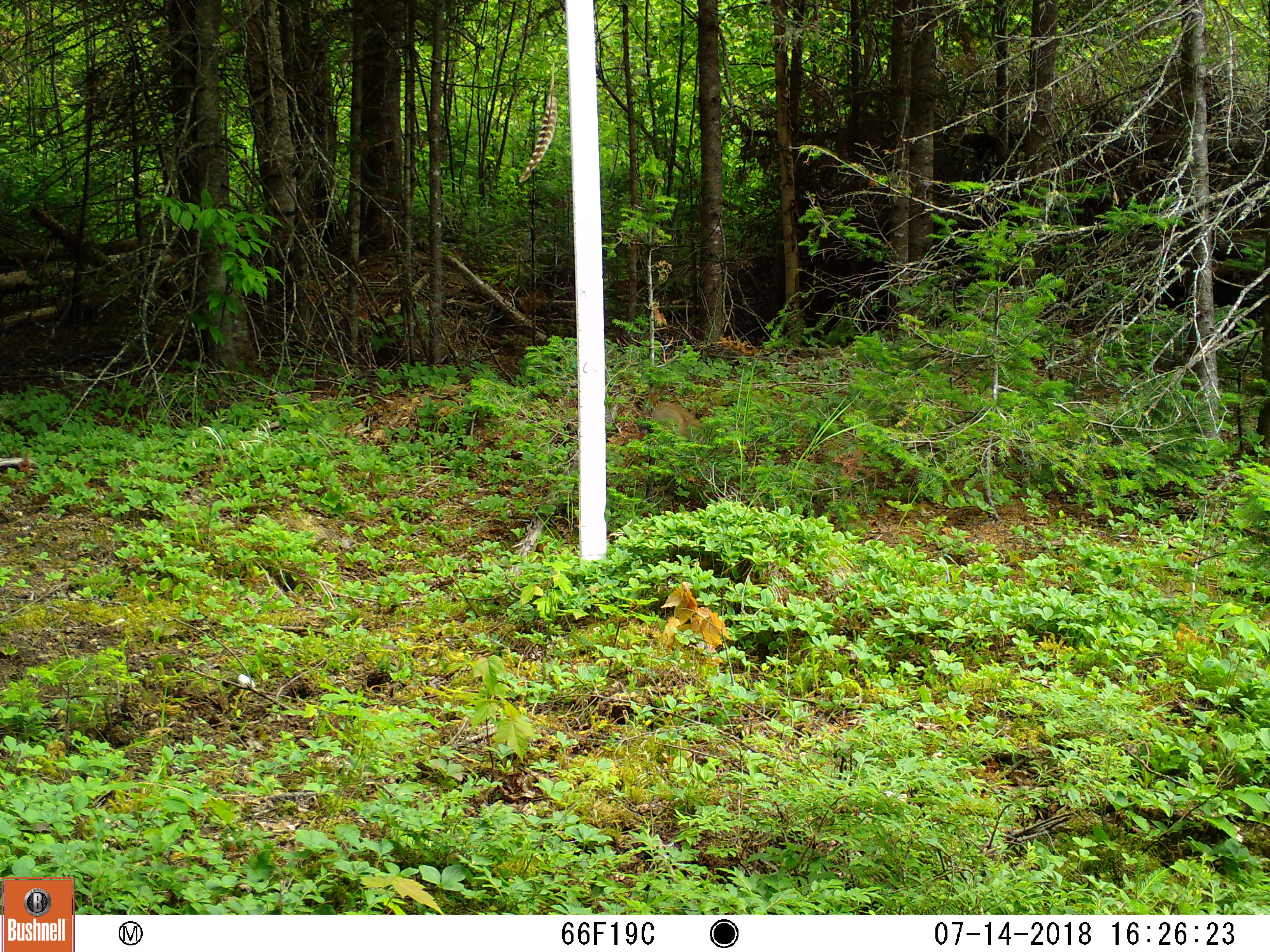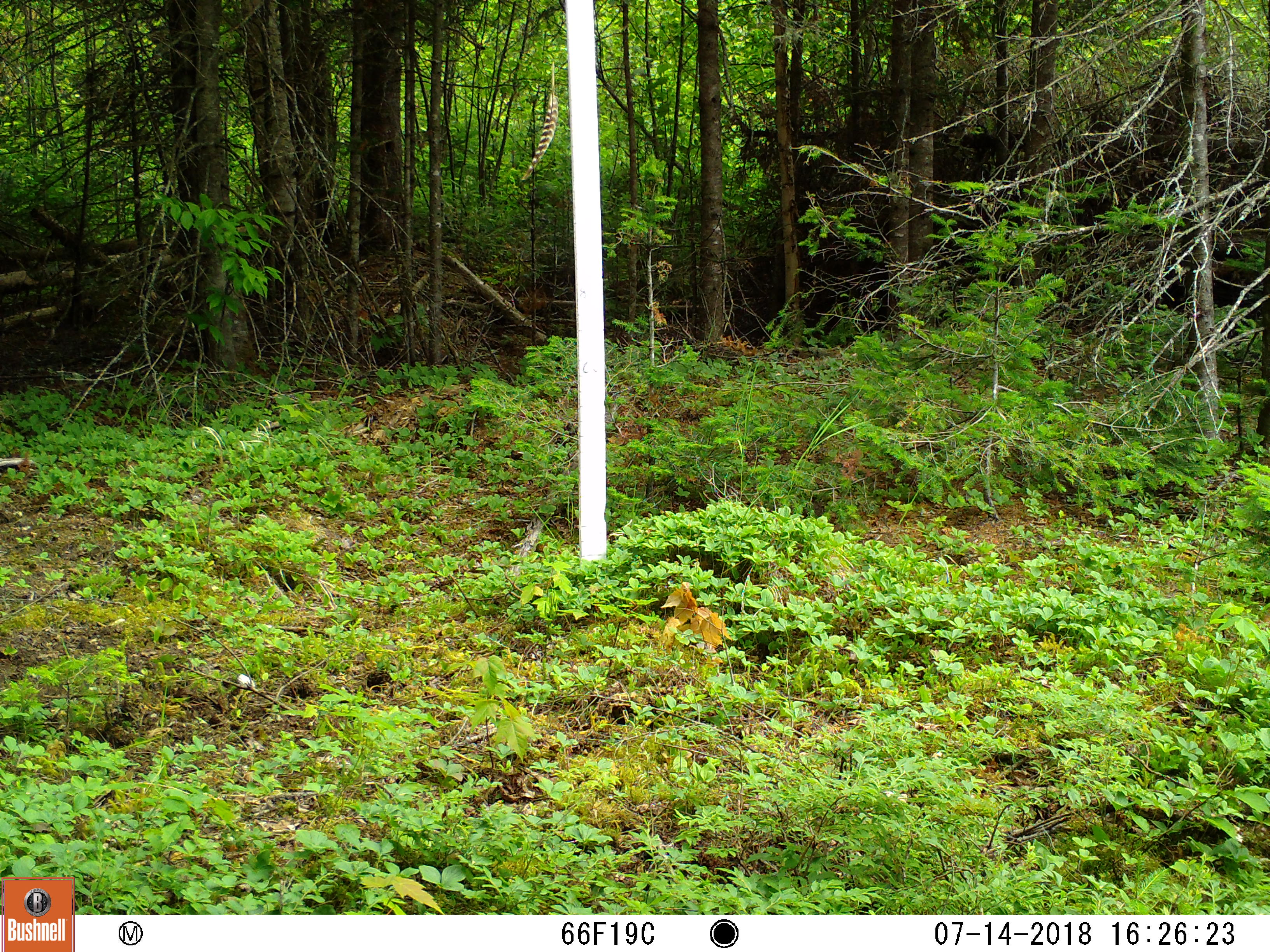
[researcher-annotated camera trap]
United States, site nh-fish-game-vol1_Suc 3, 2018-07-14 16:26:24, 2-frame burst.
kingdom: Animalia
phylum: Chordata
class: Mammalia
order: Lagomorpha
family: Leporidae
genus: Lepus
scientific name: Lepus americanus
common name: snowshoe hare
Snowshoe hare (Lepus americanus).